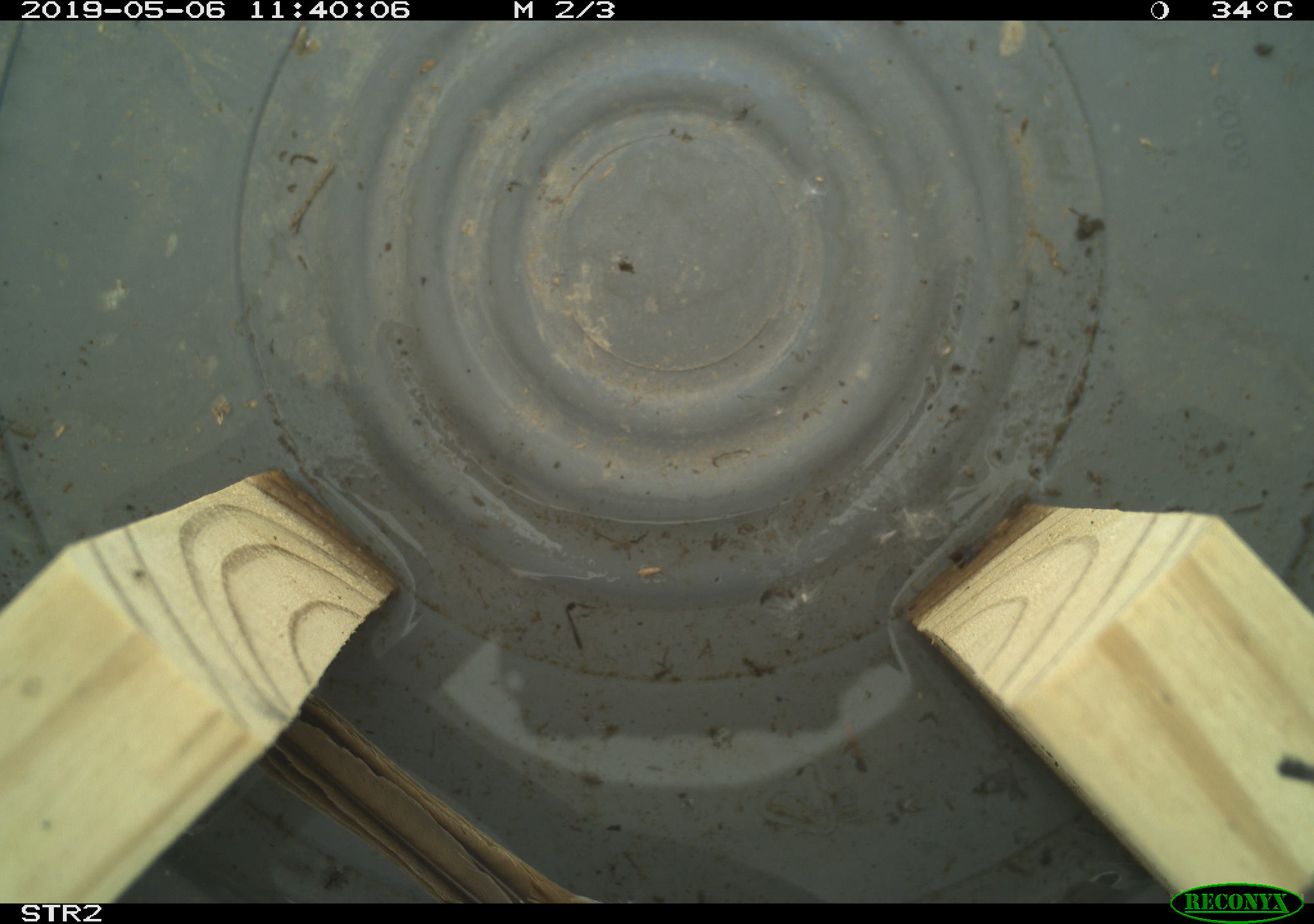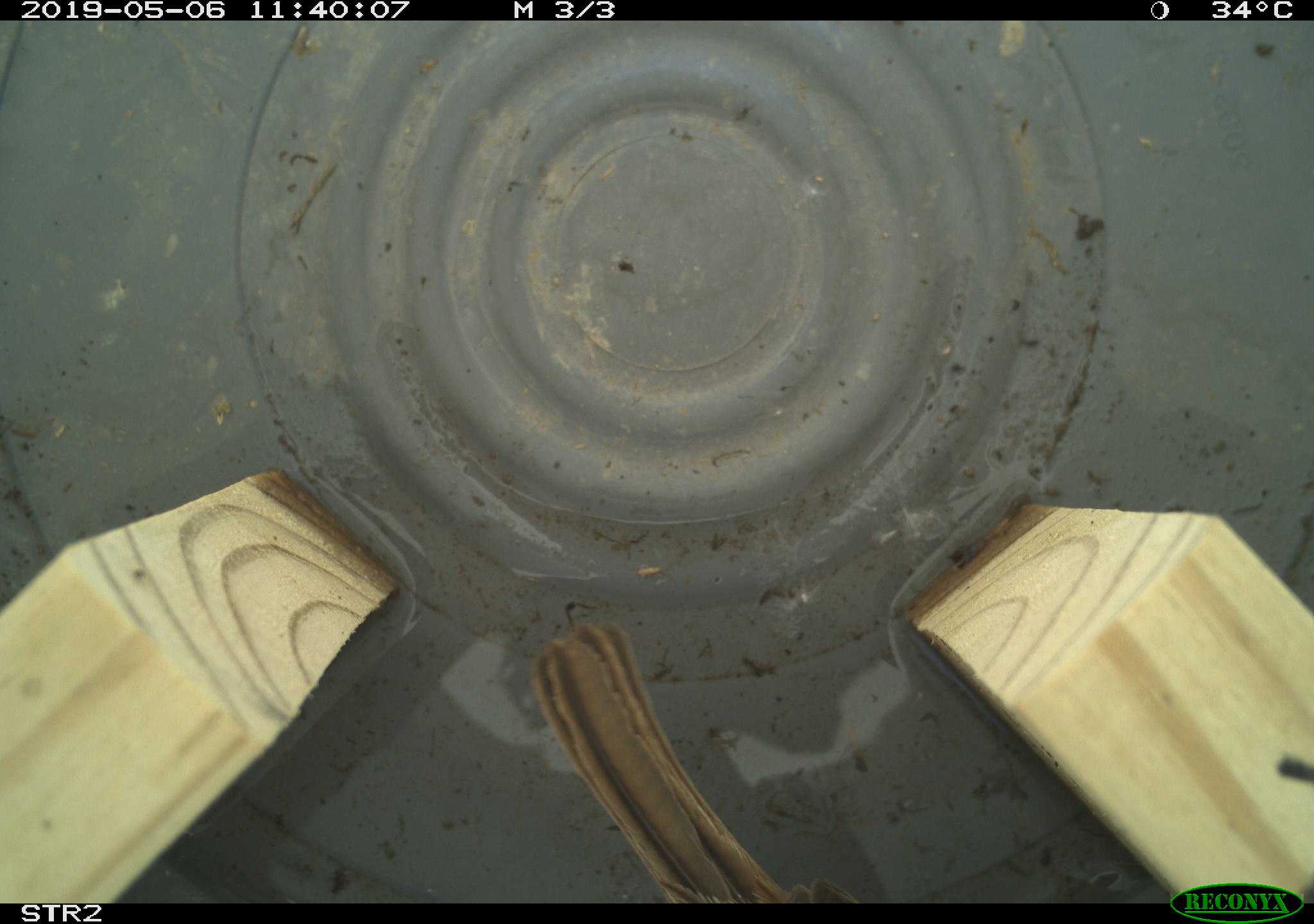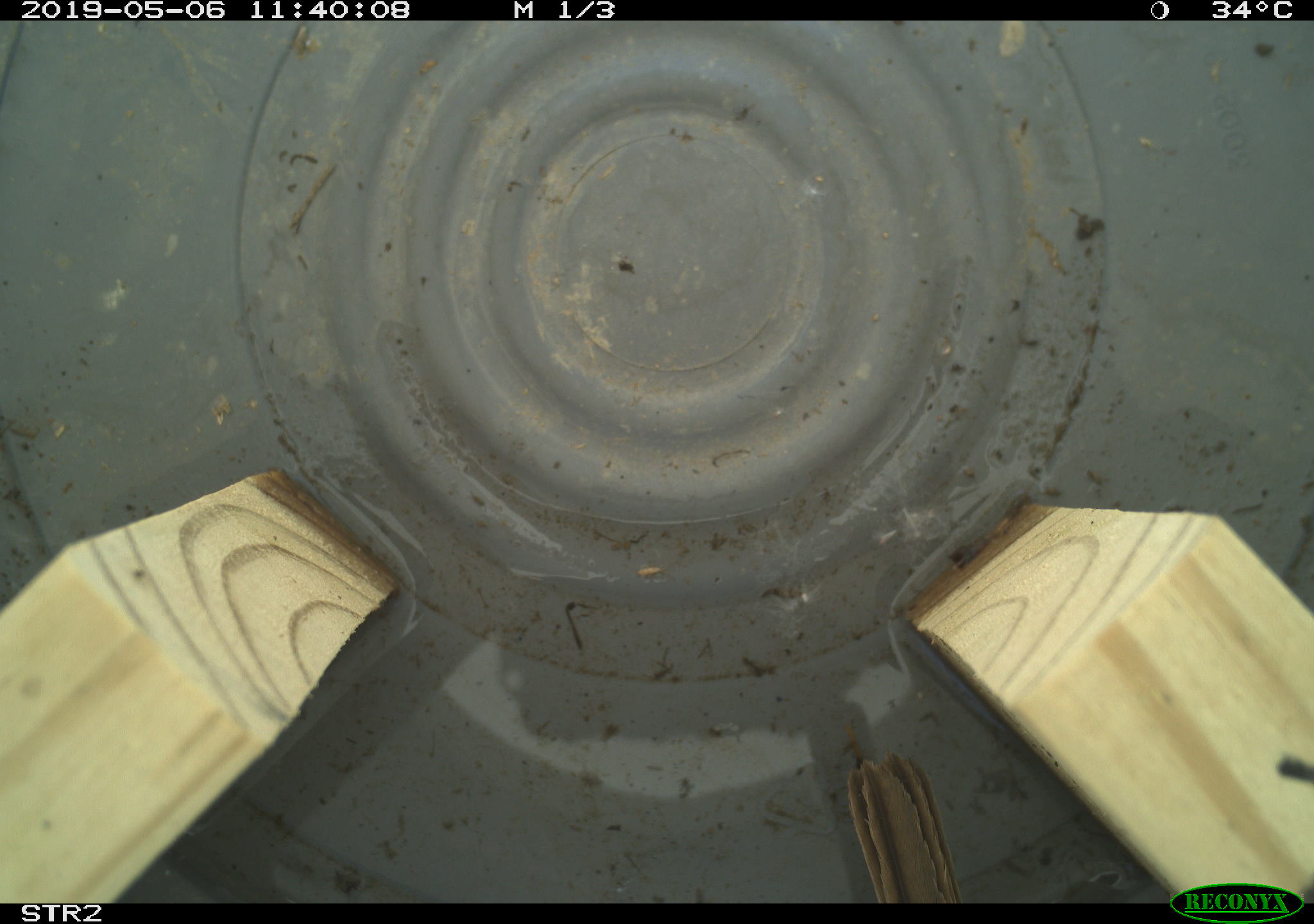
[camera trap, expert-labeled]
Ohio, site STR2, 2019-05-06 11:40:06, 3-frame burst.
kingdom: Animalia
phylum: Chordata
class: Aves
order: Passeriformes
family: Passerellidae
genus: Melospiza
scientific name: Melospiza melodia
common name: song sparrow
Song sparrow (Melospiza melodia).